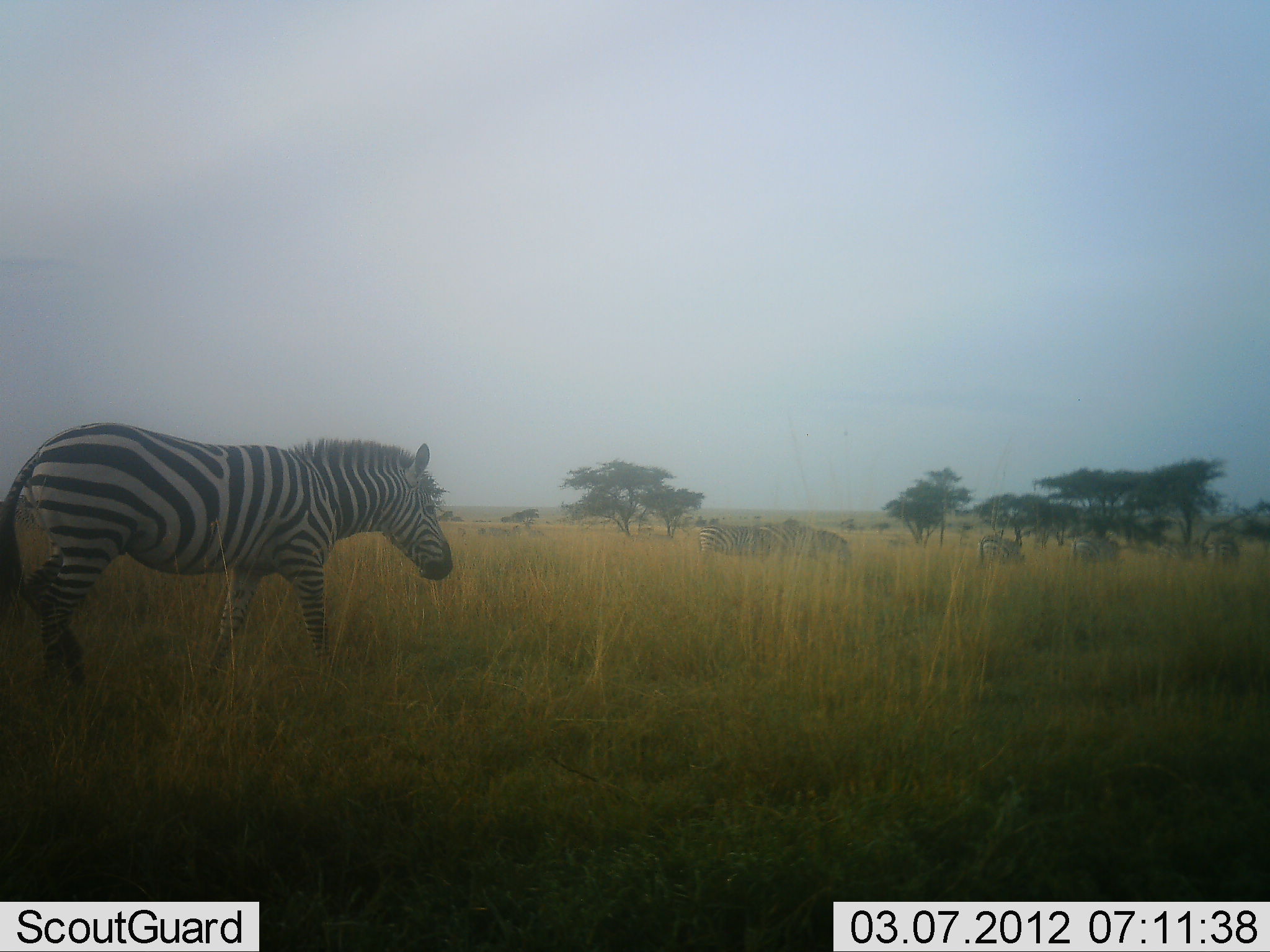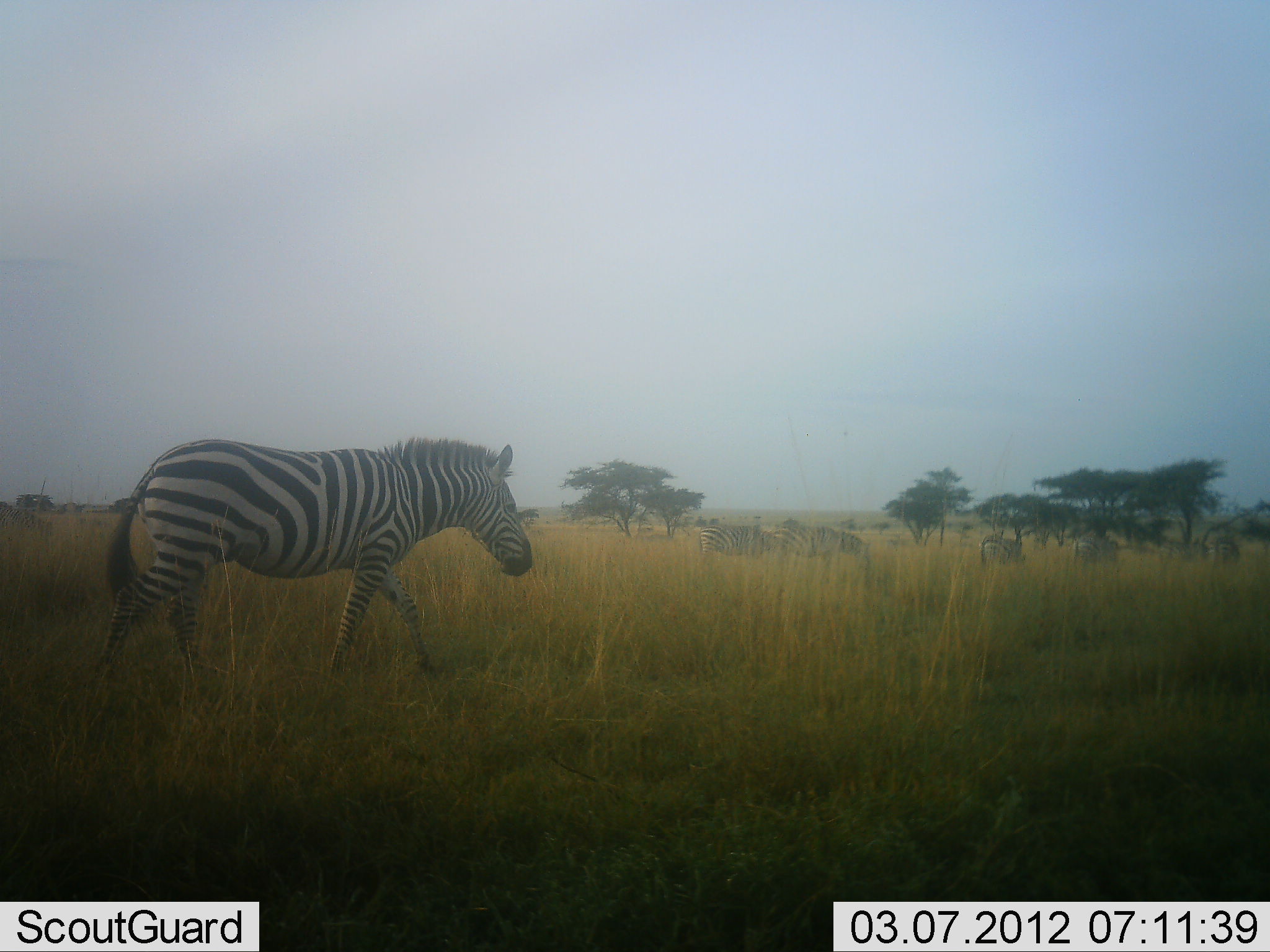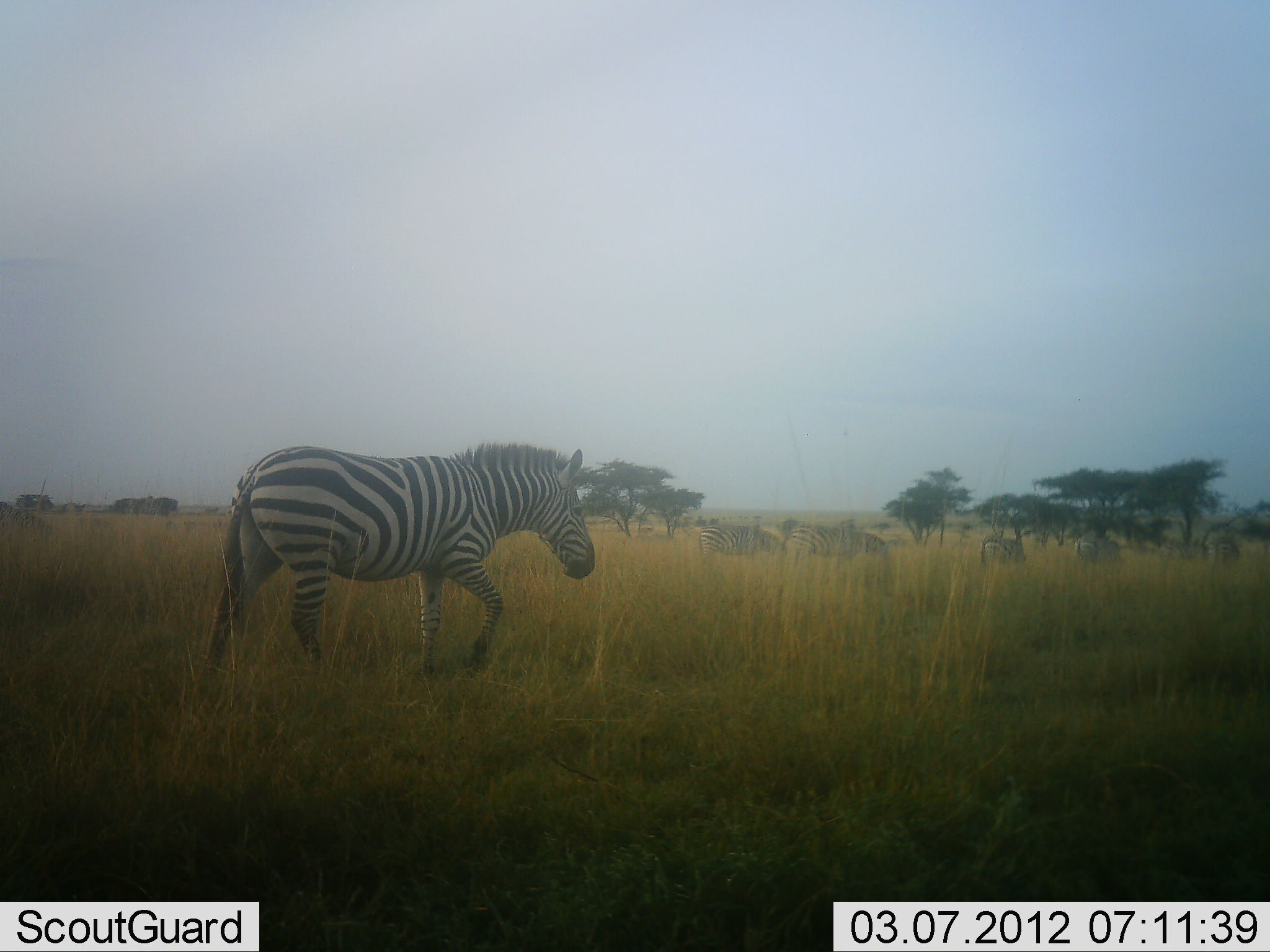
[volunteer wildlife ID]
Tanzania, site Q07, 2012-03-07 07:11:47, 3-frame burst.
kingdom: Animalia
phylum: Chordata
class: Mammalia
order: Perissodactyla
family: Equidae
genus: Equus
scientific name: Equus quagga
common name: plains zebra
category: zebra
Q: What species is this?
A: Zebra (plains zebra) (Equus quagga).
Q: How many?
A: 6.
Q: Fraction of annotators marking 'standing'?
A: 40%.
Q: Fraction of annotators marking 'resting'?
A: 0%.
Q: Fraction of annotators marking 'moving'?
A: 90%.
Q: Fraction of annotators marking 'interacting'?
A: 3%.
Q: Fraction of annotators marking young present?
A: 0%.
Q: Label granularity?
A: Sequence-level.